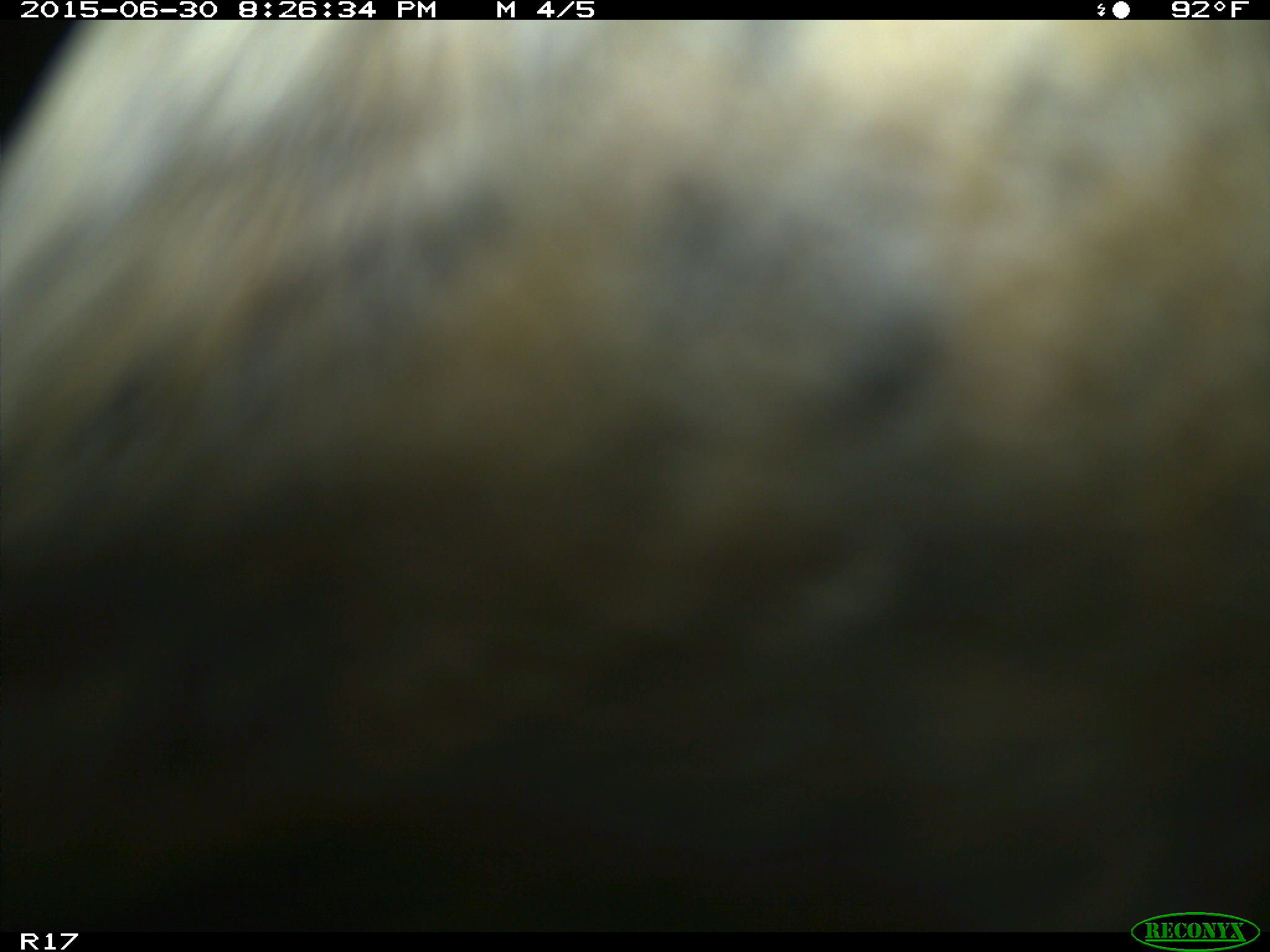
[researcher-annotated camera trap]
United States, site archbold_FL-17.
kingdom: Animalia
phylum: Chordata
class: Mammalia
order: Artiodactyla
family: Bovidae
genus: Bos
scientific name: Bos taurus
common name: domestic cow